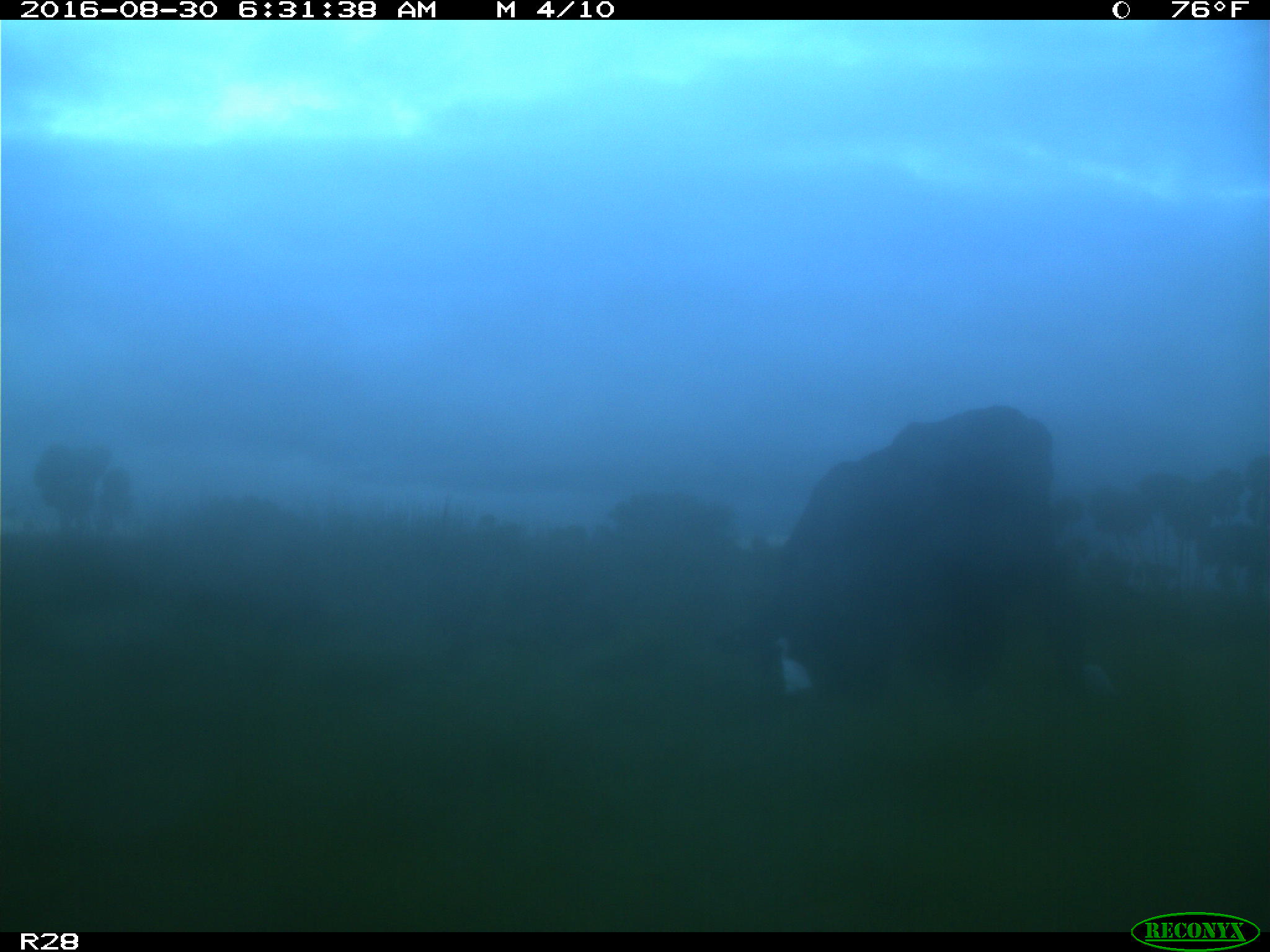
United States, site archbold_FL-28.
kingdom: Animalia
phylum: Chordata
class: Mammalia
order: Artiodactyla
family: Bovidae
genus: Bos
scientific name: Bos taurus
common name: domestic cow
Bos taurus (domestic cow).